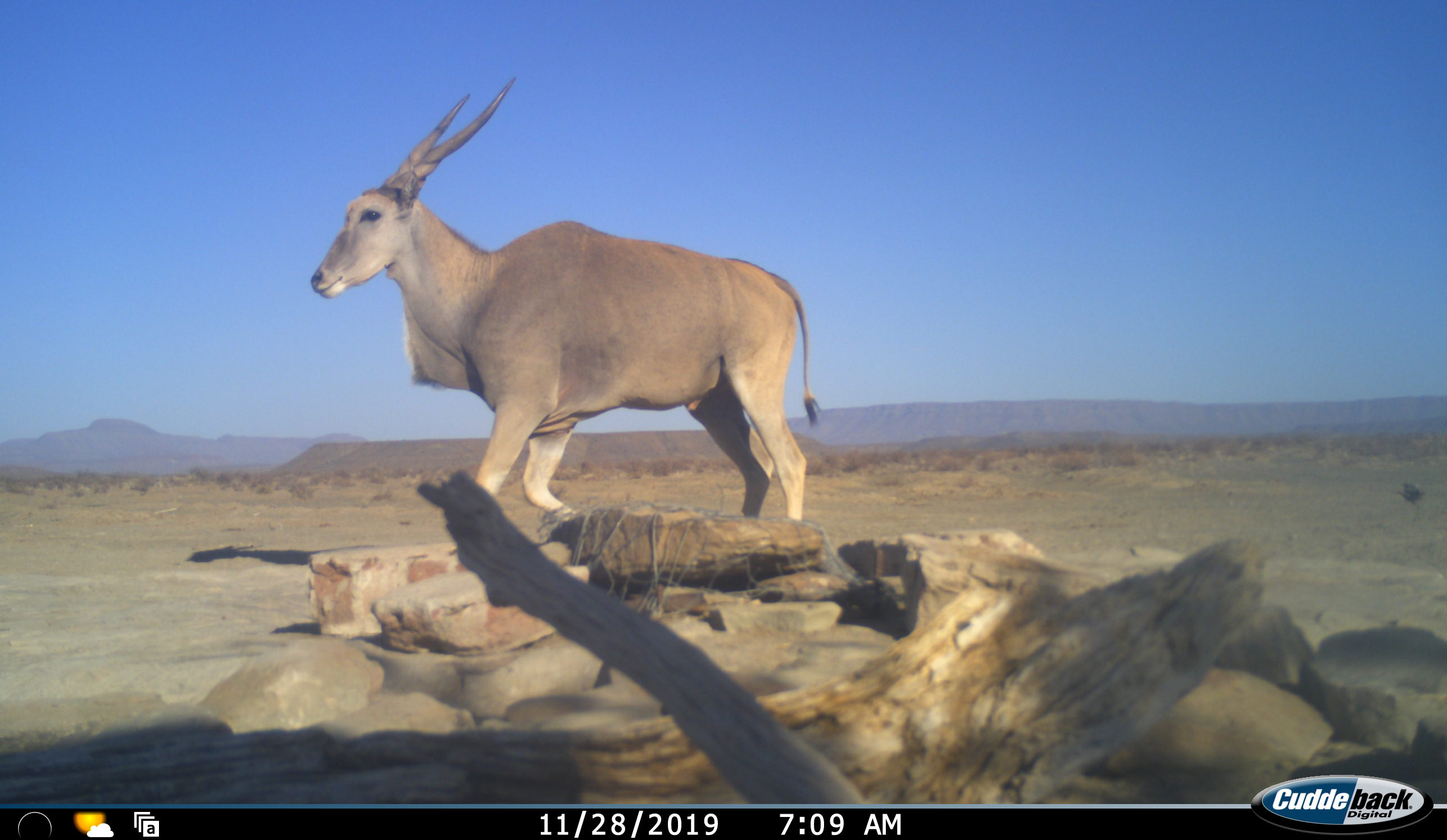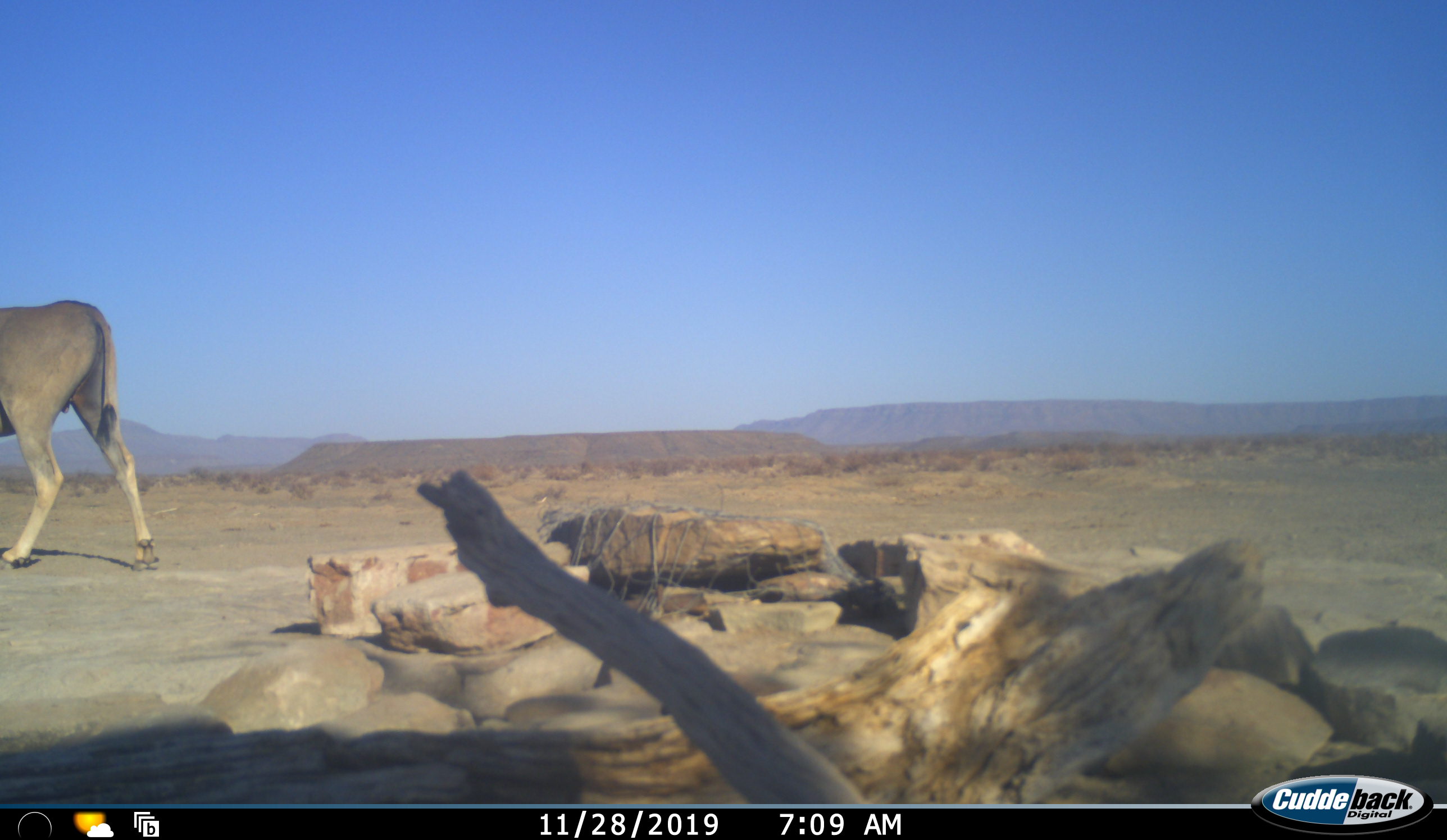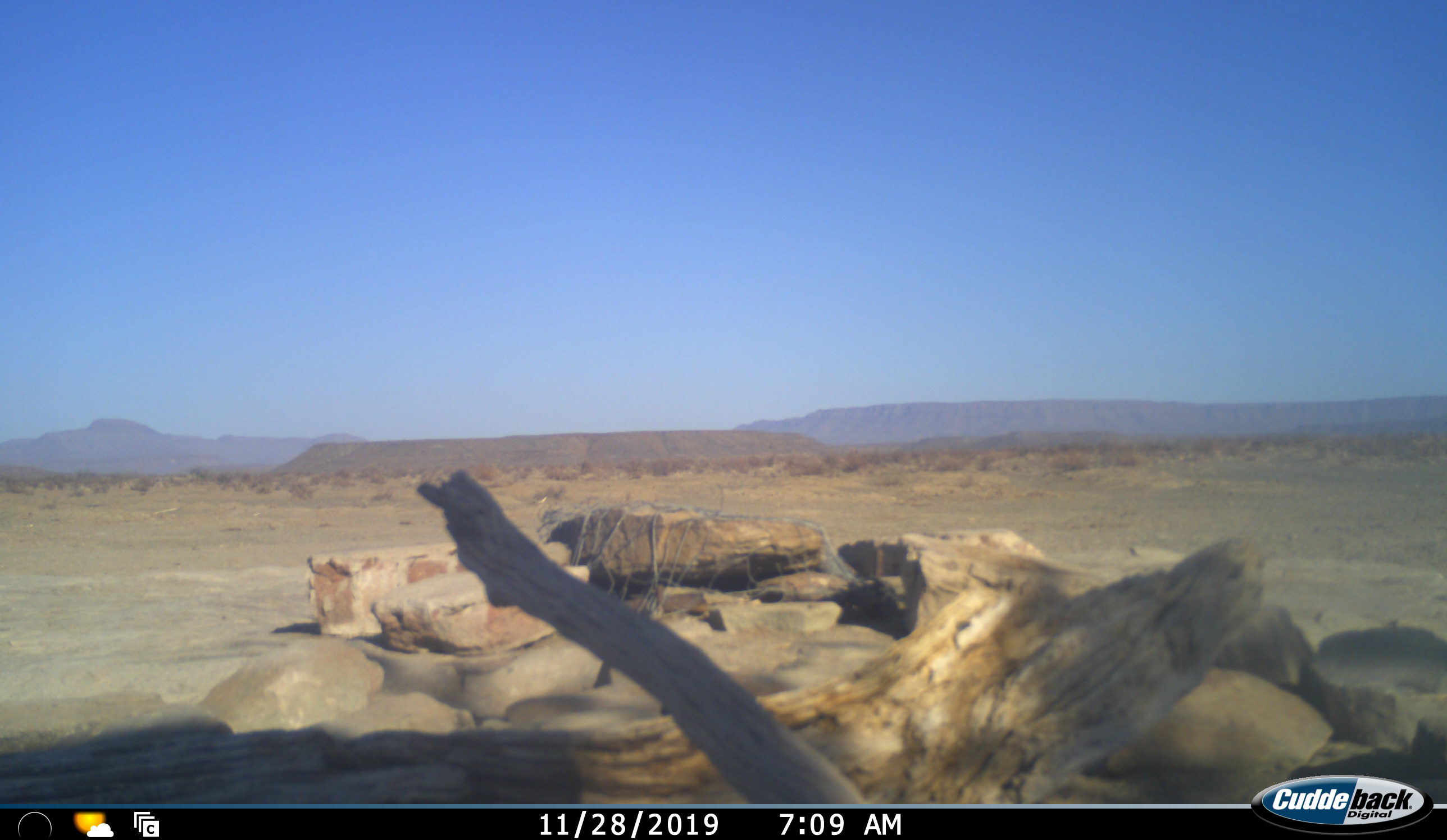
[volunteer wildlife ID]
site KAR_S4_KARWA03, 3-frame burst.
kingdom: Animalia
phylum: Chordata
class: Mammalia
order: Artiodactyla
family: Bovidae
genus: Tragelaphus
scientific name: Tragelaphus oryx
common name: eland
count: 1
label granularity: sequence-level